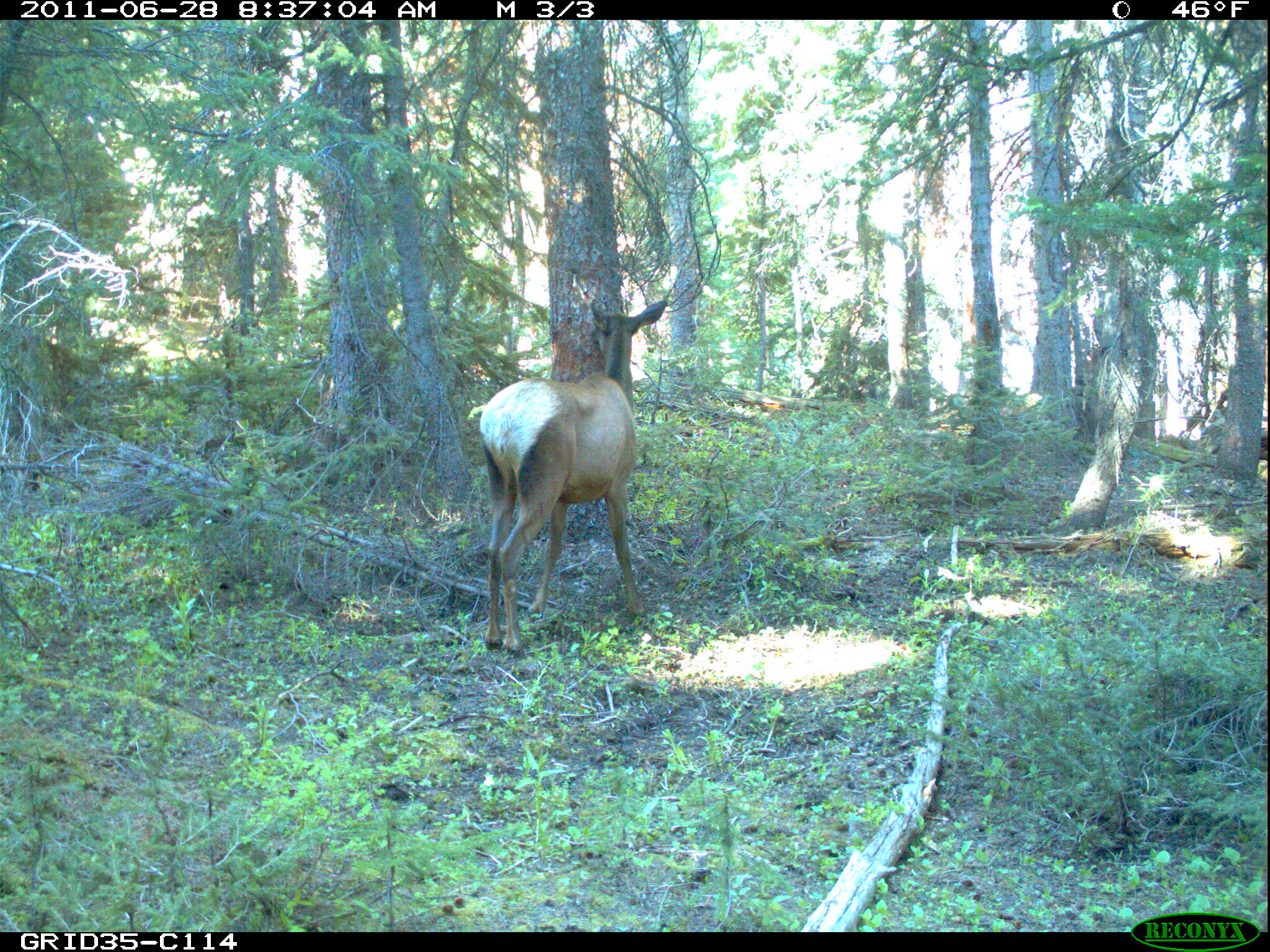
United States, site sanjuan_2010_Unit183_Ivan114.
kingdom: Animalia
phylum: Chordata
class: Mammalia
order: Artiodactyla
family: Cervidae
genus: Cervus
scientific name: Cervus elaphus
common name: red deer